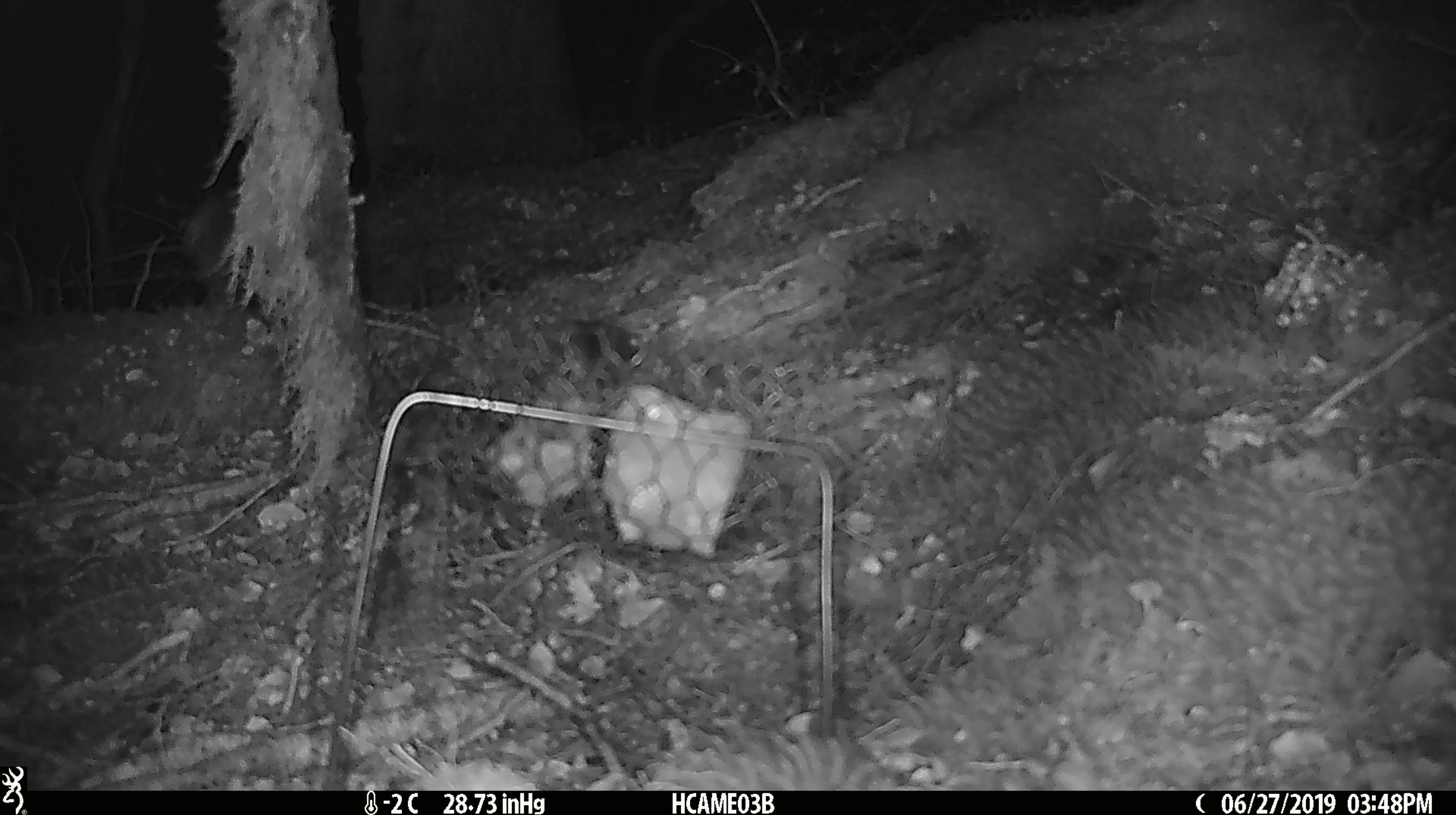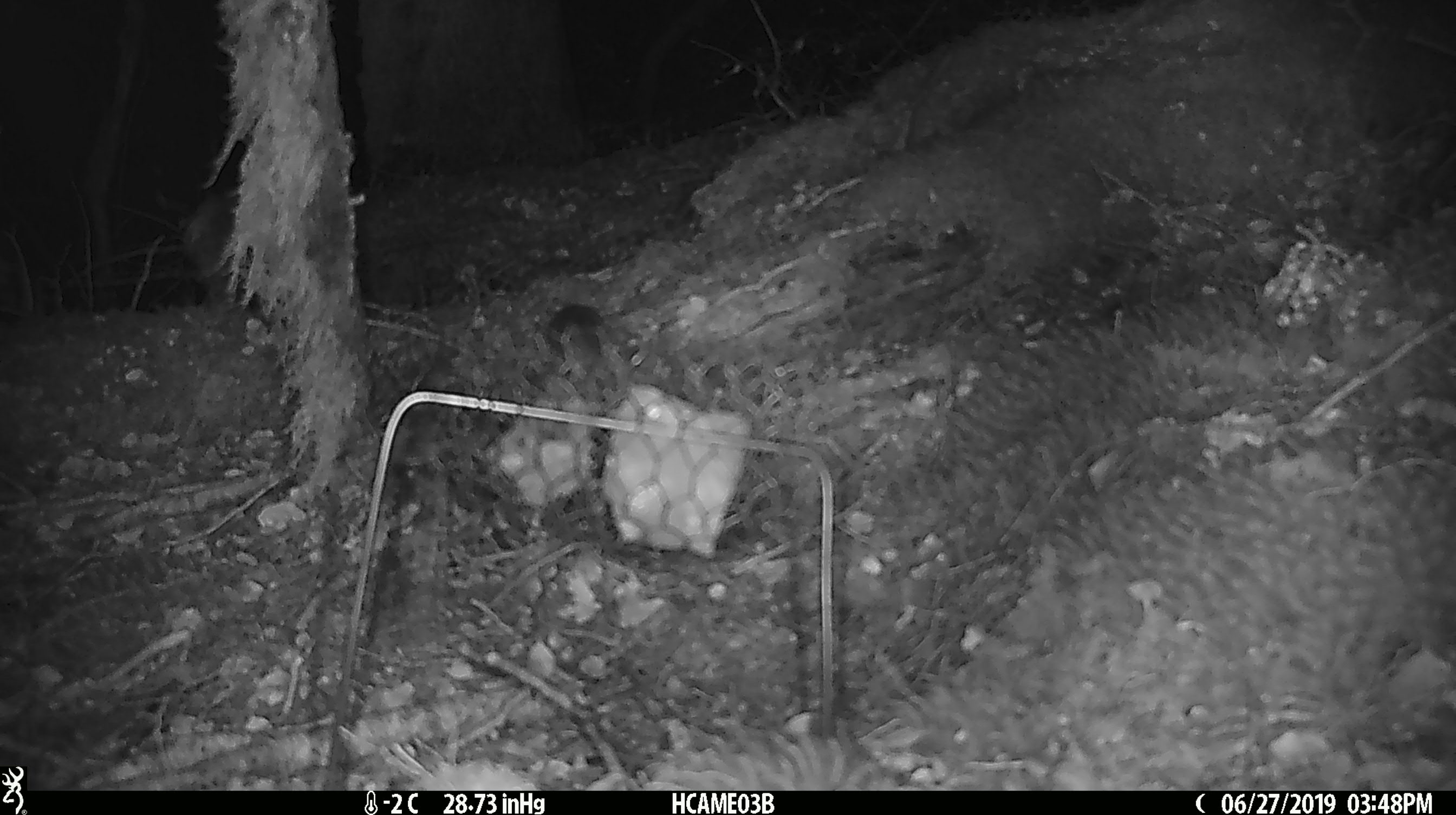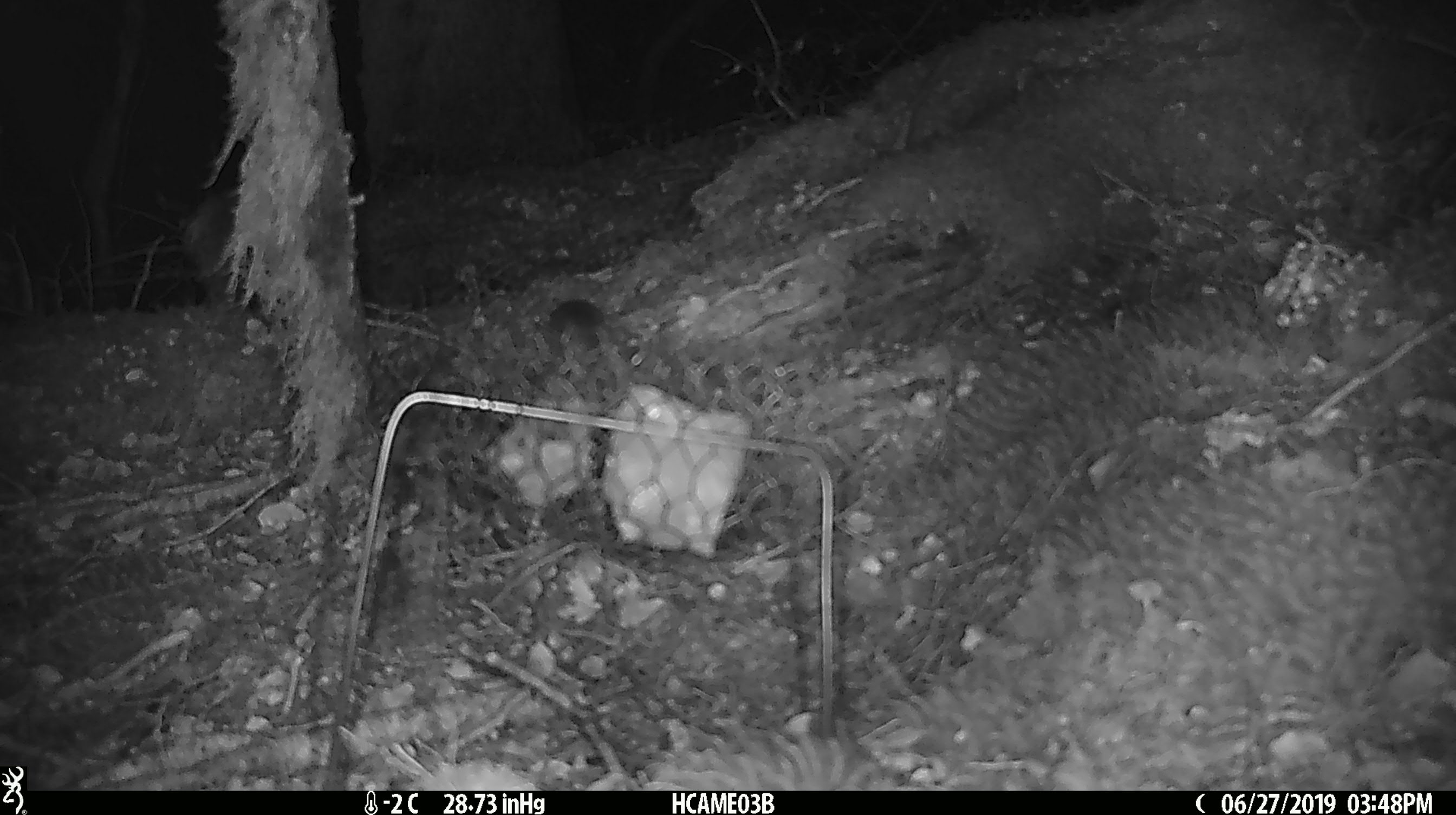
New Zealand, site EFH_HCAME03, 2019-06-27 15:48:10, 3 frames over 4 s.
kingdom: Animalia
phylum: Chordata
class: Mammalia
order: Rodentia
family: Muridae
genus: Mus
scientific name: Mus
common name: mouse